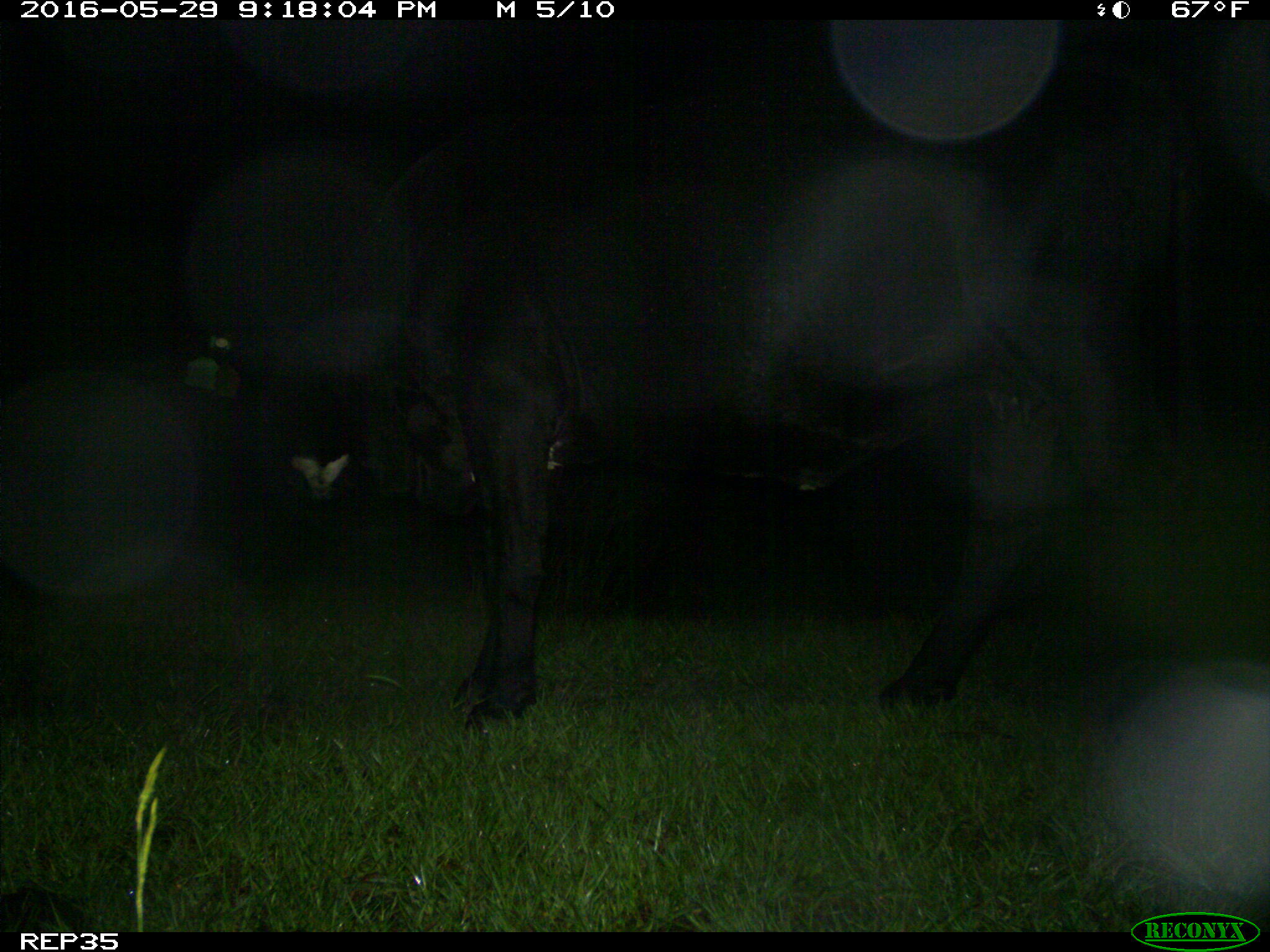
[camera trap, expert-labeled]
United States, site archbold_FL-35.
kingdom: Animalia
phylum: Chordata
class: Mammalia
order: Artiodactyla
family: Bovidae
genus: Bos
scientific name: Bos taurus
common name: domestic cow